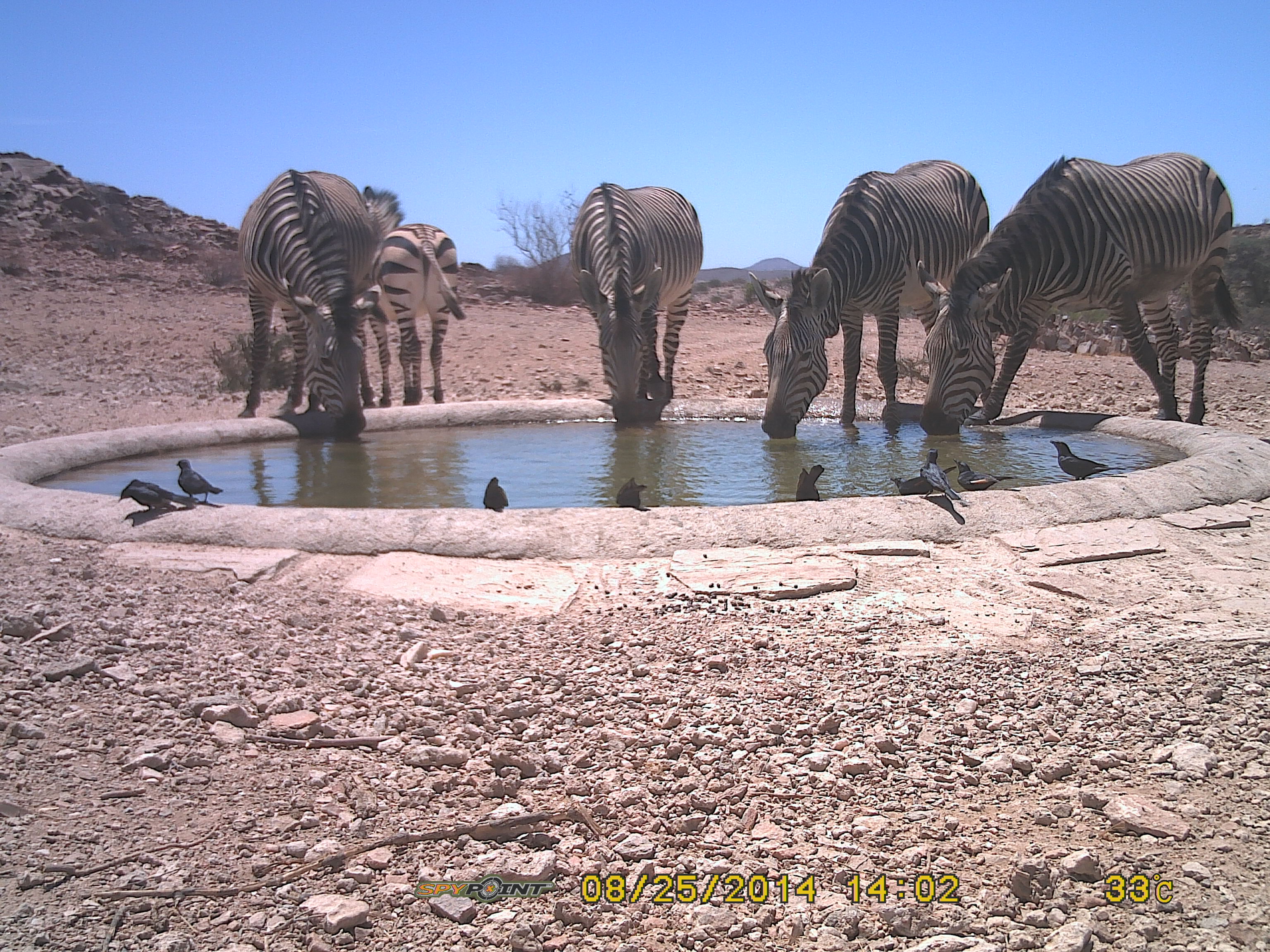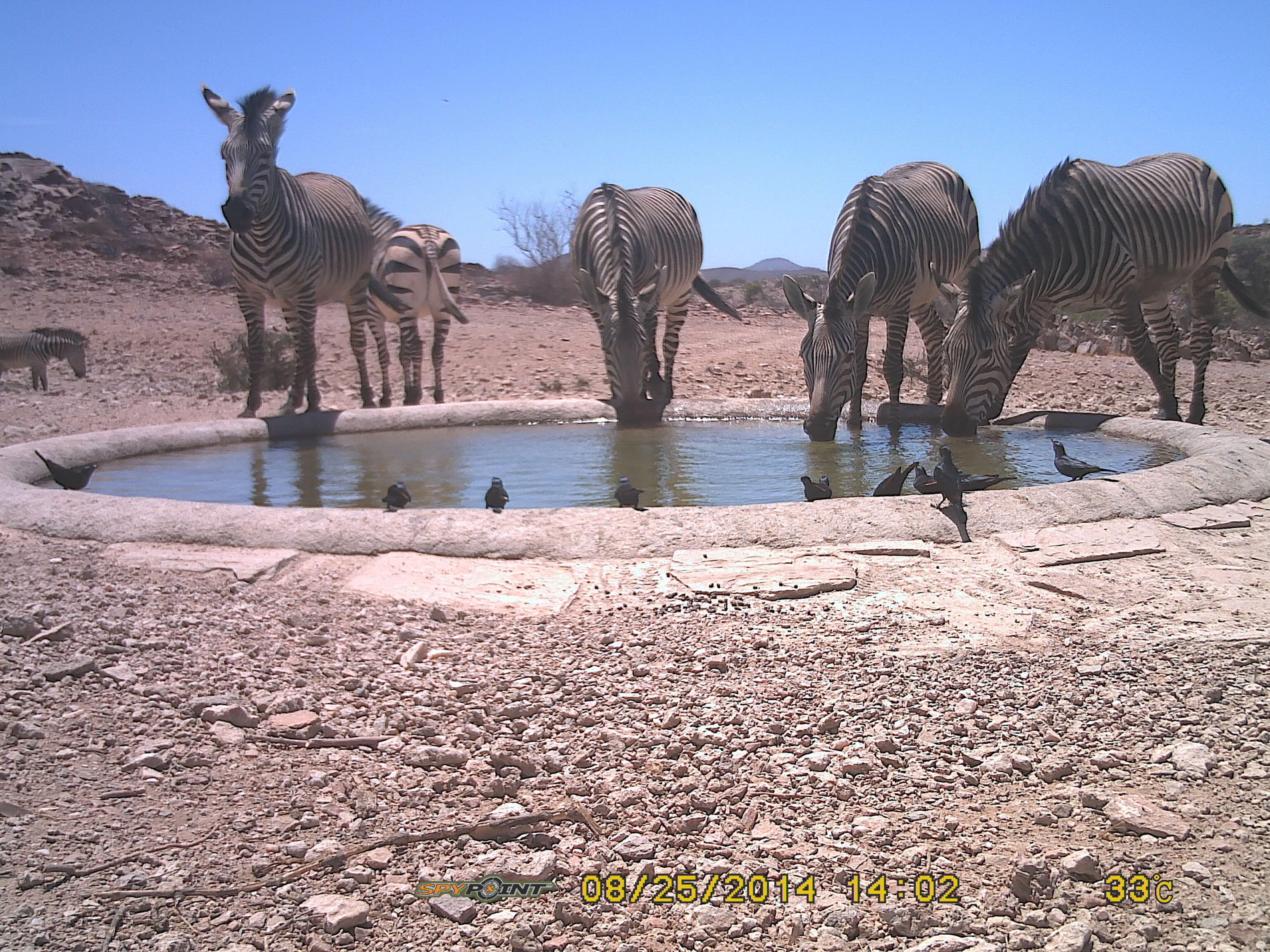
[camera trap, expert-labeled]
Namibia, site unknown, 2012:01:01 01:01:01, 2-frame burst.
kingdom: Animalia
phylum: Chordata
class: Mammalia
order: Perissodactyla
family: Equidae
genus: Equus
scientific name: Equus zebra hartmannae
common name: hartmann's mountain zebra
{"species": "Equus zebra hartmannae (hartmann's mountain zebra)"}